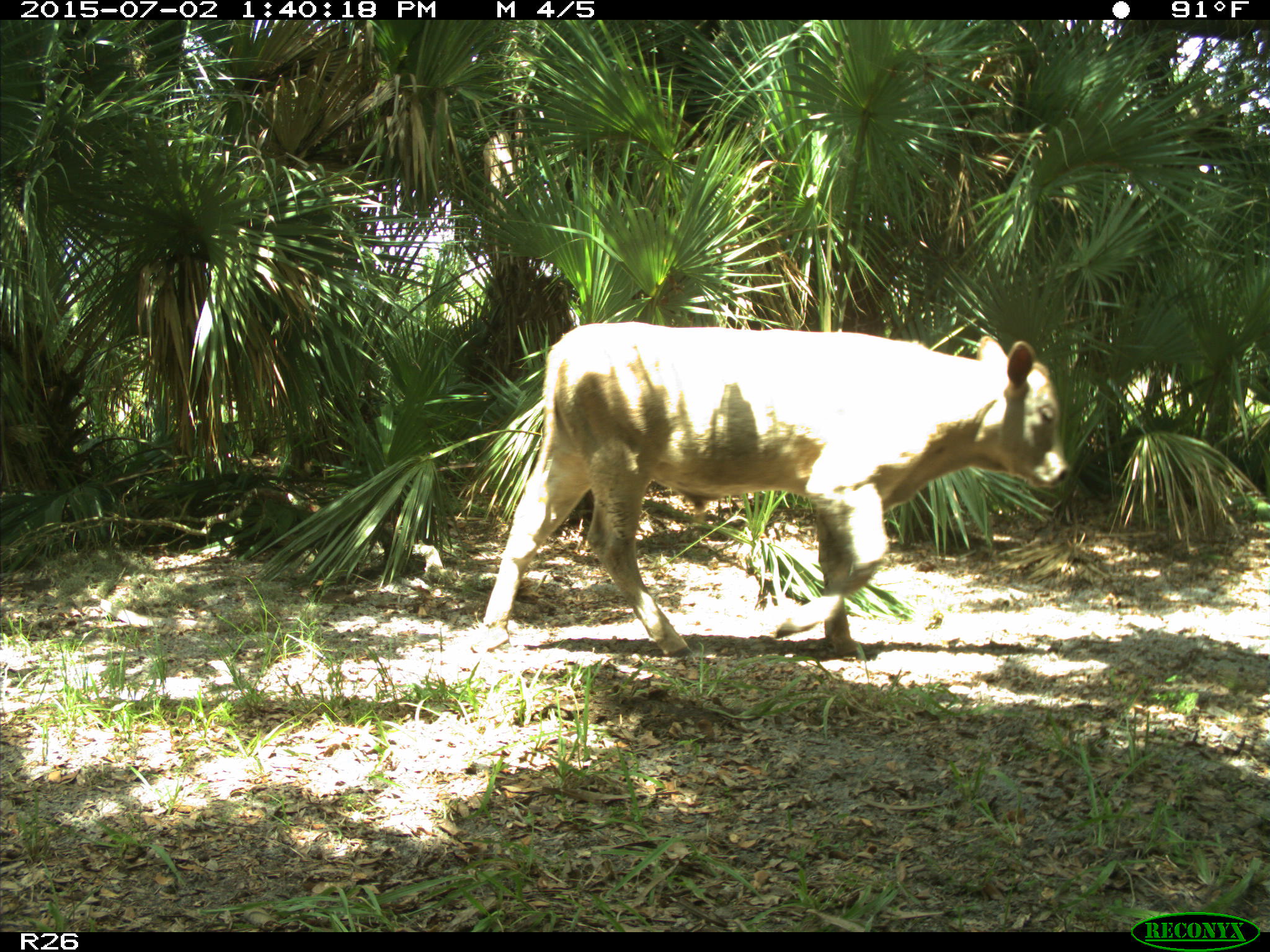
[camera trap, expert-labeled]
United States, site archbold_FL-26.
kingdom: Animalia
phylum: Chordata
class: Mammalia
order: Artiodactyla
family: Bovidae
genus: Bos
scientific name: Bos taurus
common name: domestic cow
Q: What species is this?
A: Bos taurus (domestic cow).